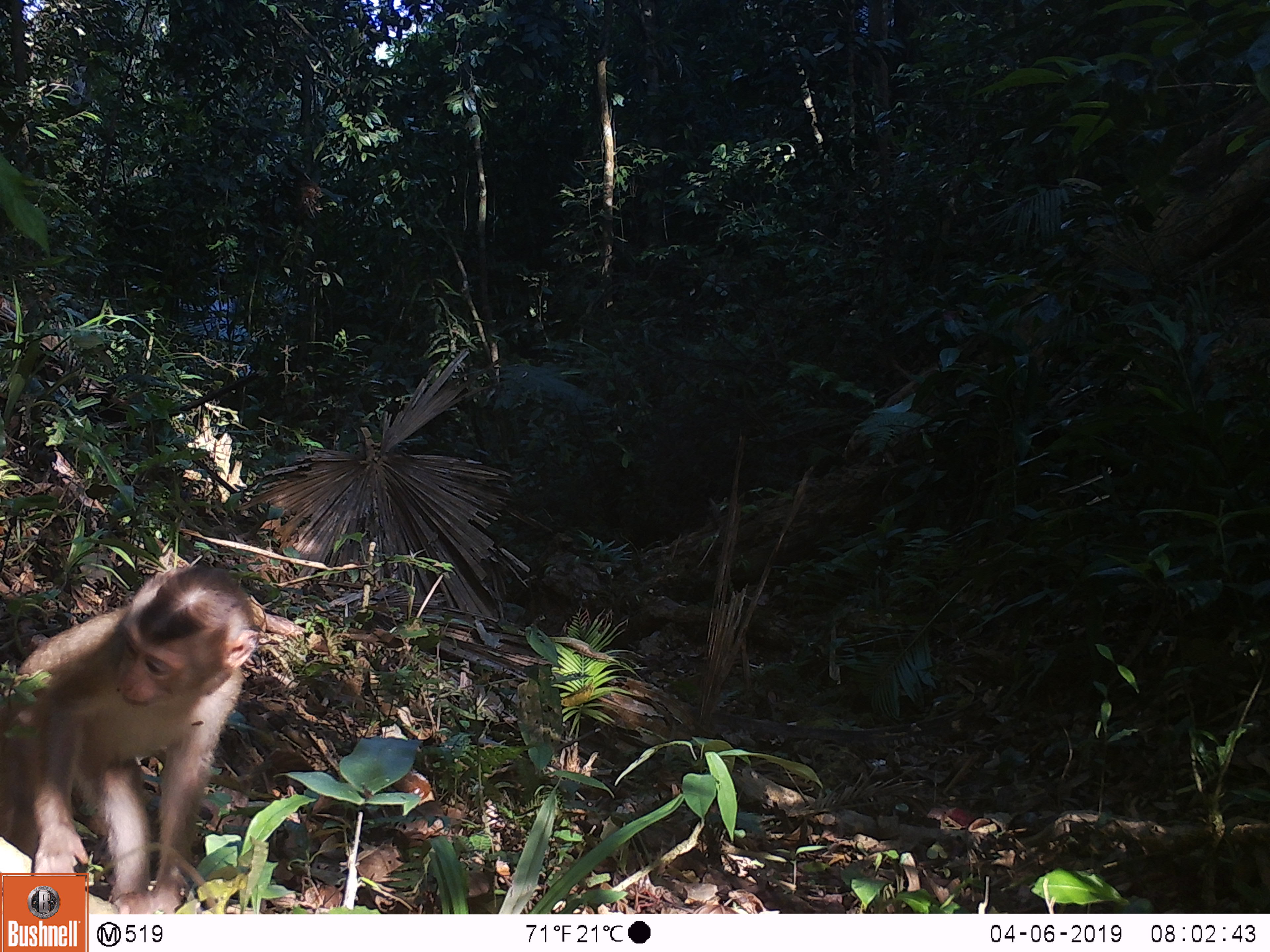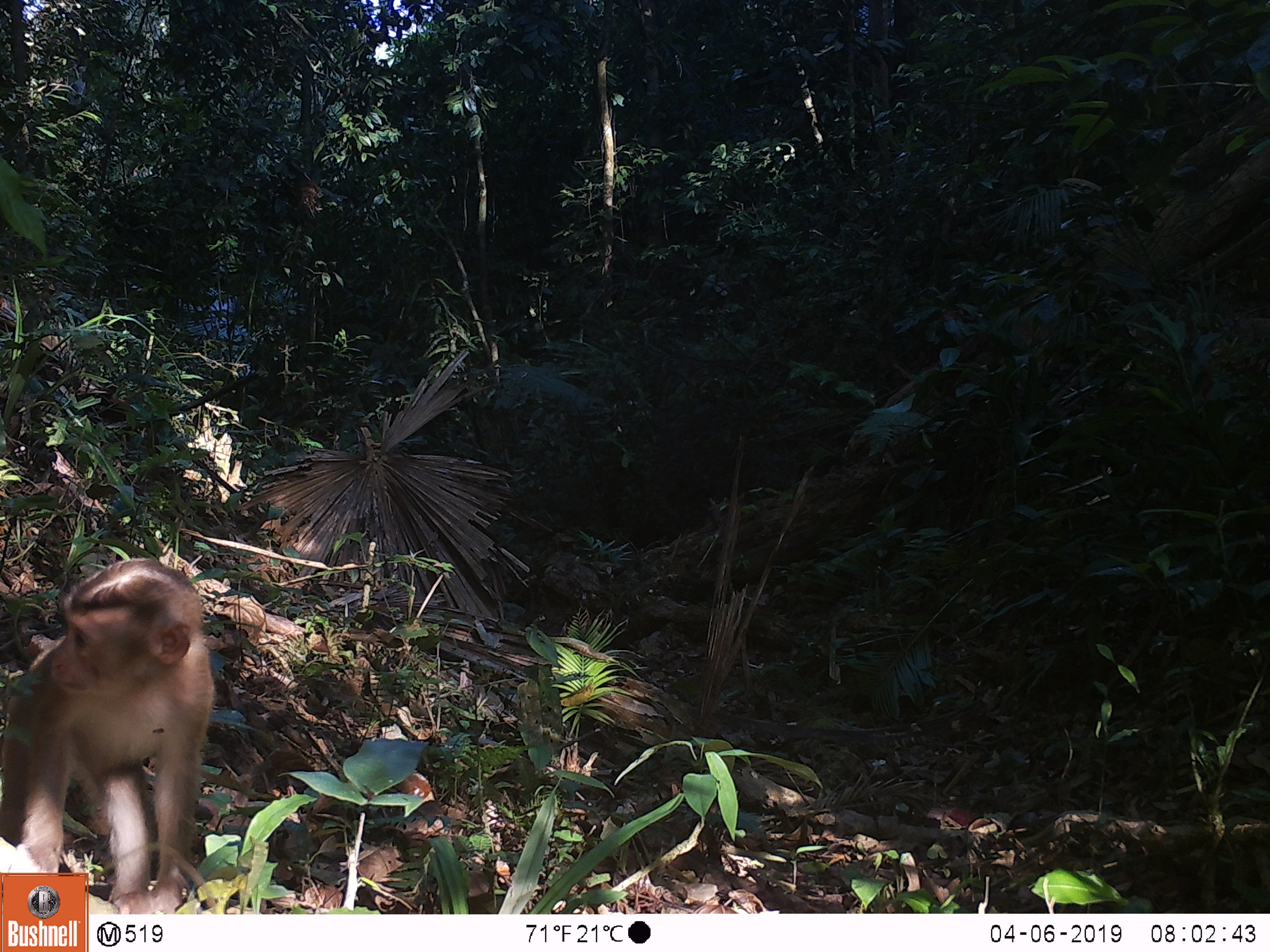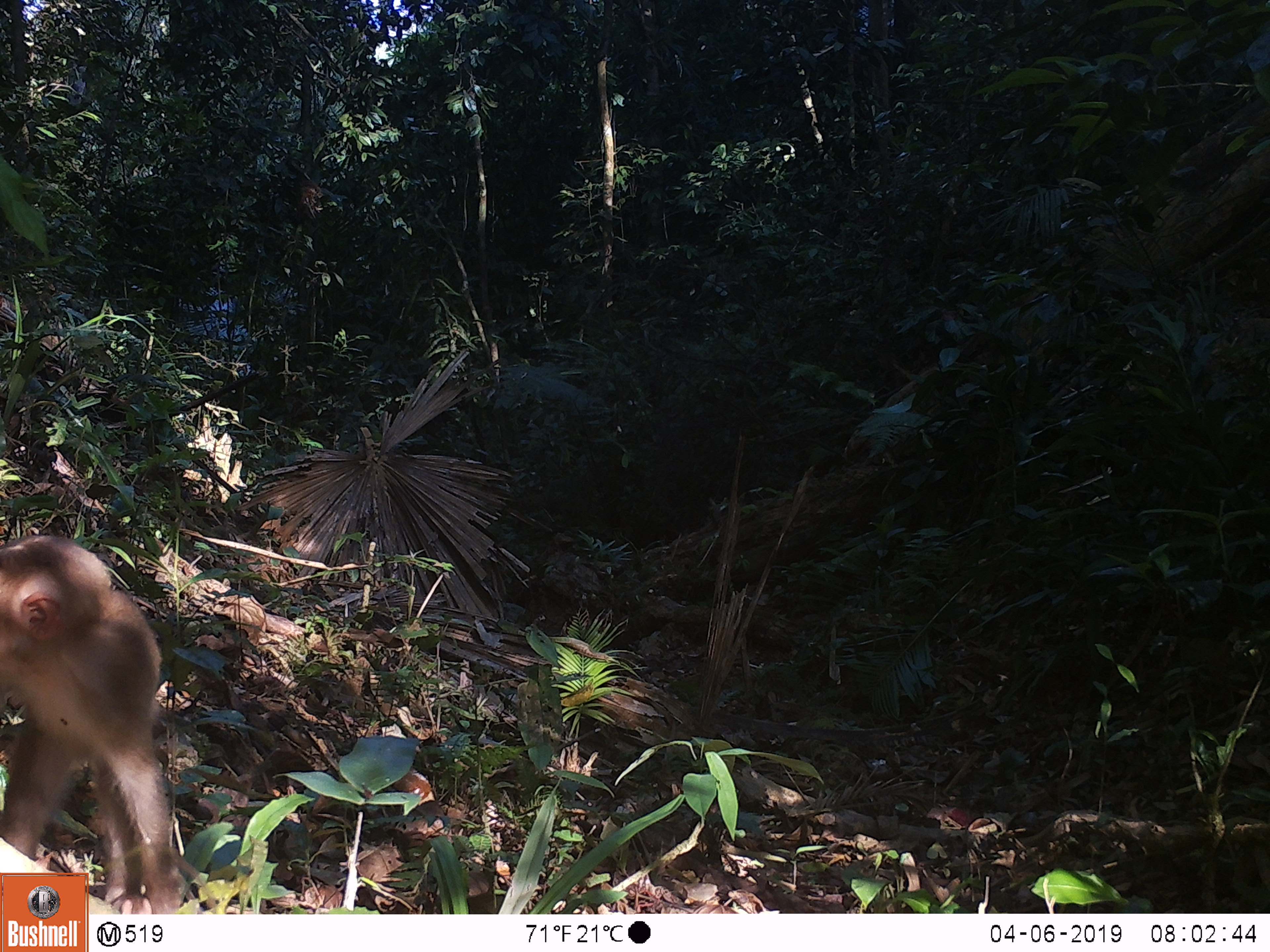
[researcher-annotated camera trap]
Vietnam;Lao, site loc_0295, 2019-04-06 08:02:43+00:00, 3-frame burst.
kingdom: Animalia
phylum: Chordata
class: Mammalia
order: Primates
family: Cercopithecidae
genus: Macaca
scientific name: Macaca nemestrina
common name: pig-tailed macaque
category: pig tailed macaque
Pig tailed macaque (pig-tailed macaque) (Macaca nemestrina). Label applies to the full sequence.